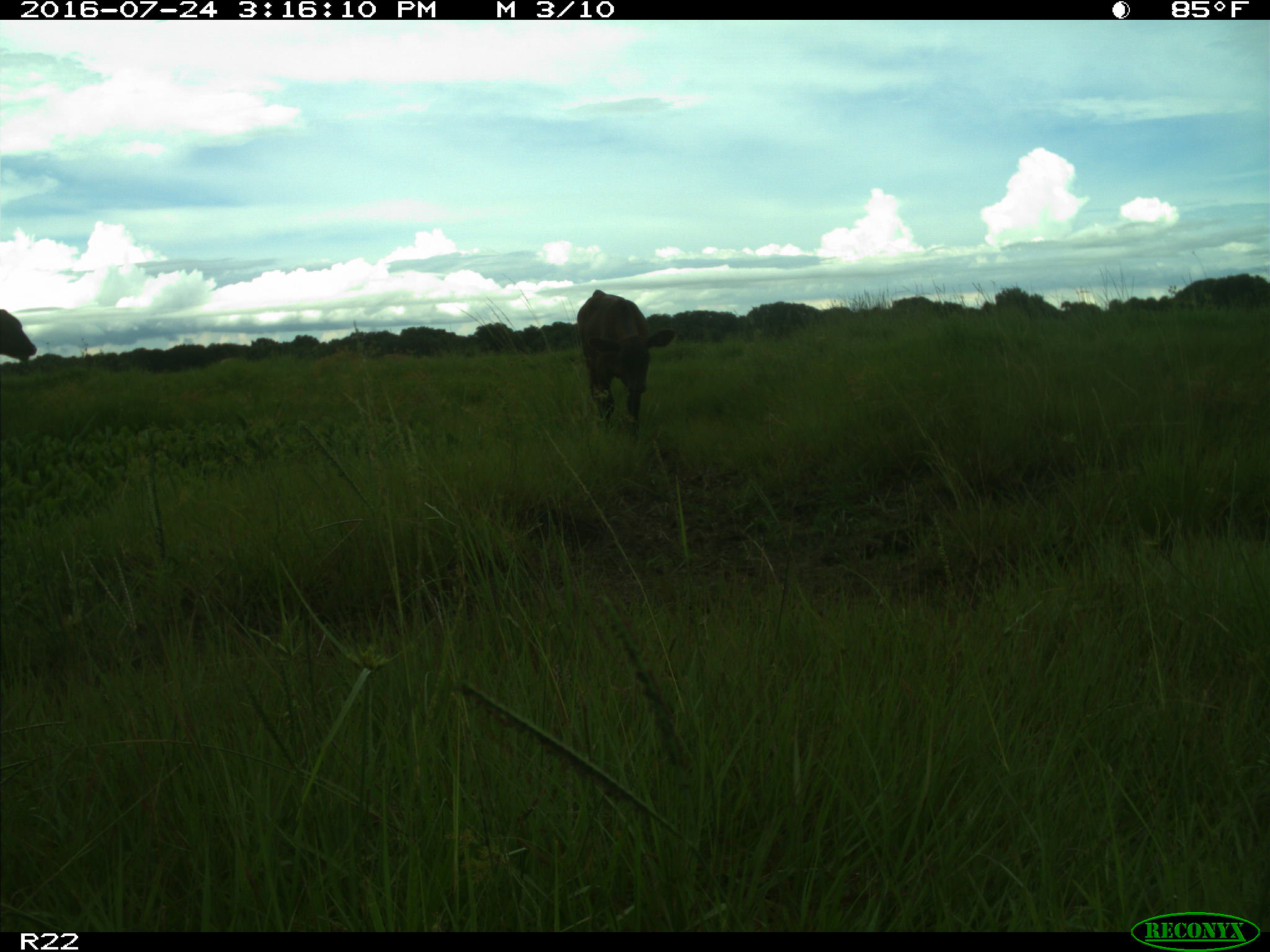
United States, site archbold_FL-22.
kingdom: Animalia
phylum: Chordata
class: Mammalia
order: Artiodactyla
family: Bovidae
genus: Bos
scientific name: Bos taurus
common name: domestic cow